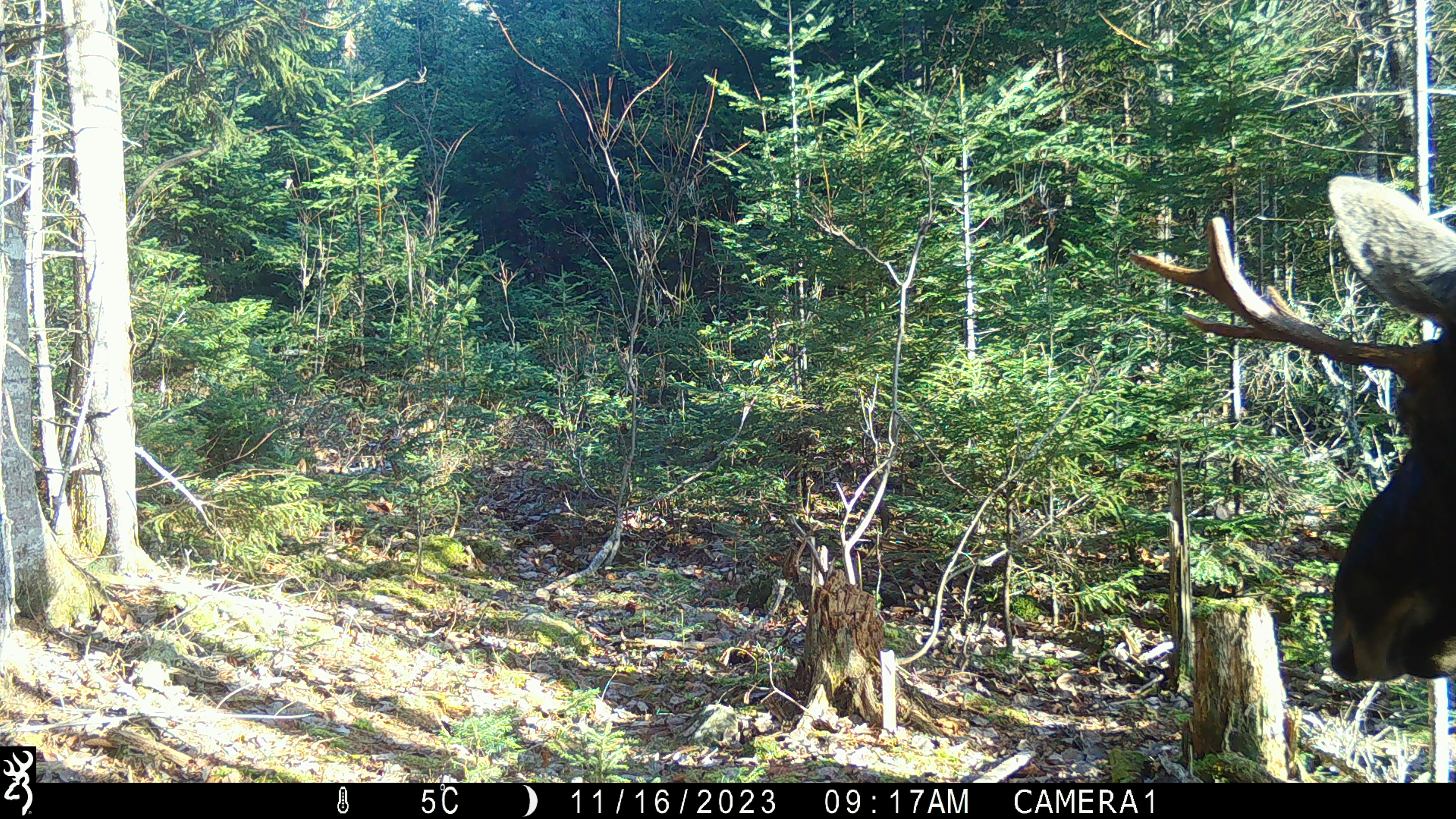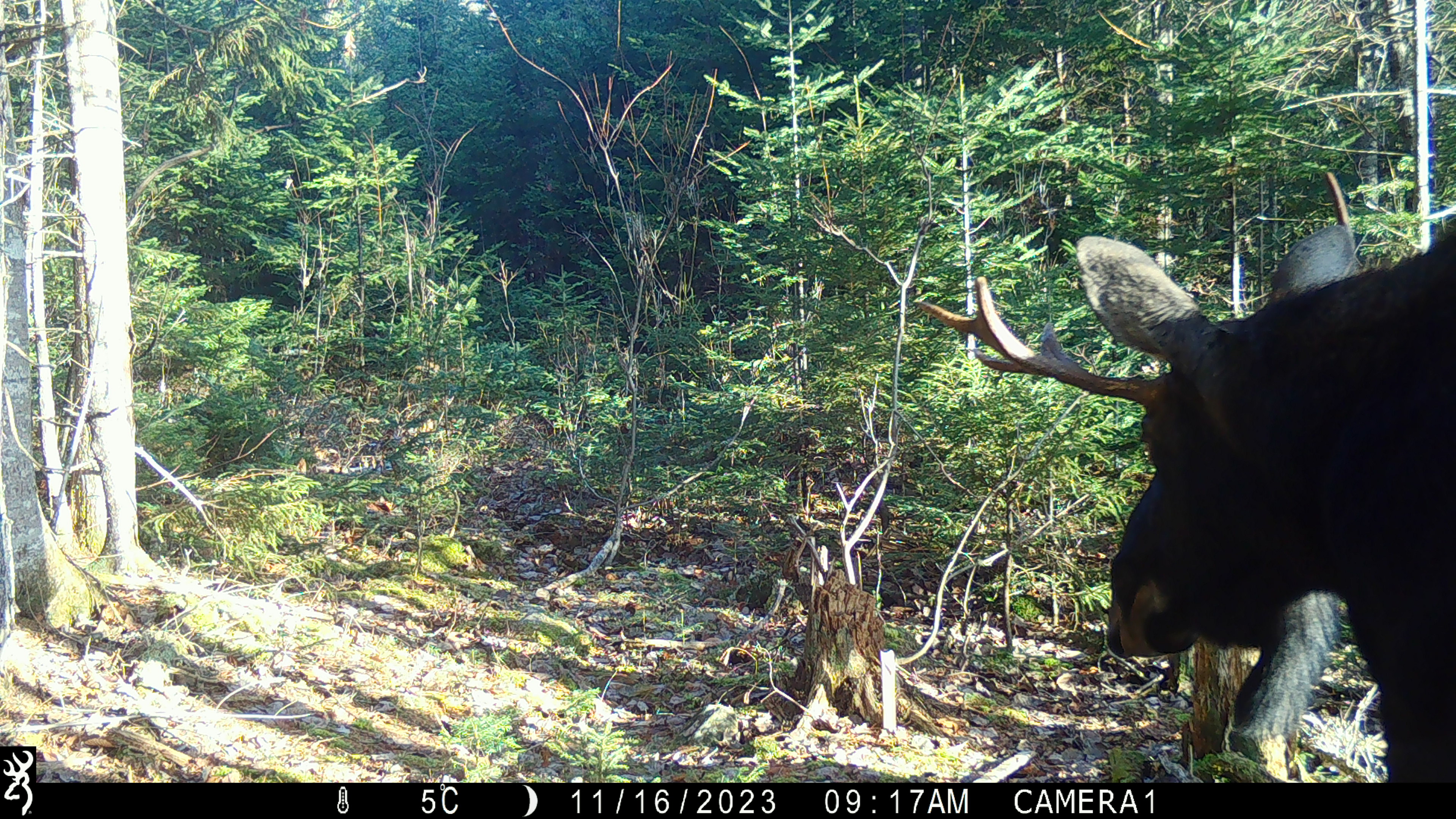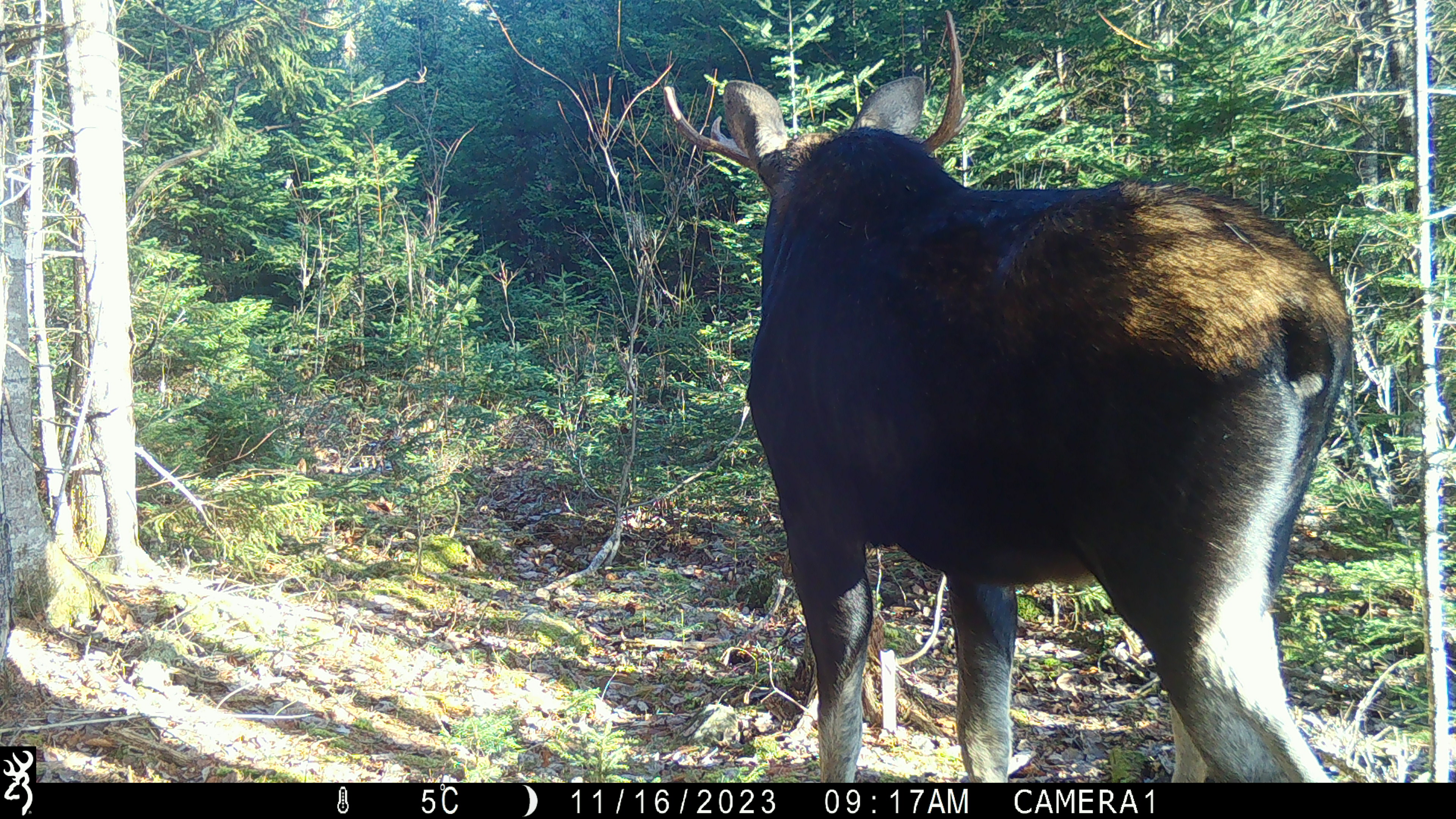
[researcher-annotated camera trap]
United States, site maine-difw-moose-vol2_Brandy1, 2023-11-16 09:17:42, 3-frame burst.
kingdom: Animalia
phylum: Chordata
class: Mammalia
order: Artiodactyla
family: Cervidae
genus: Alces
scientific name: Alces alces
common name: moose